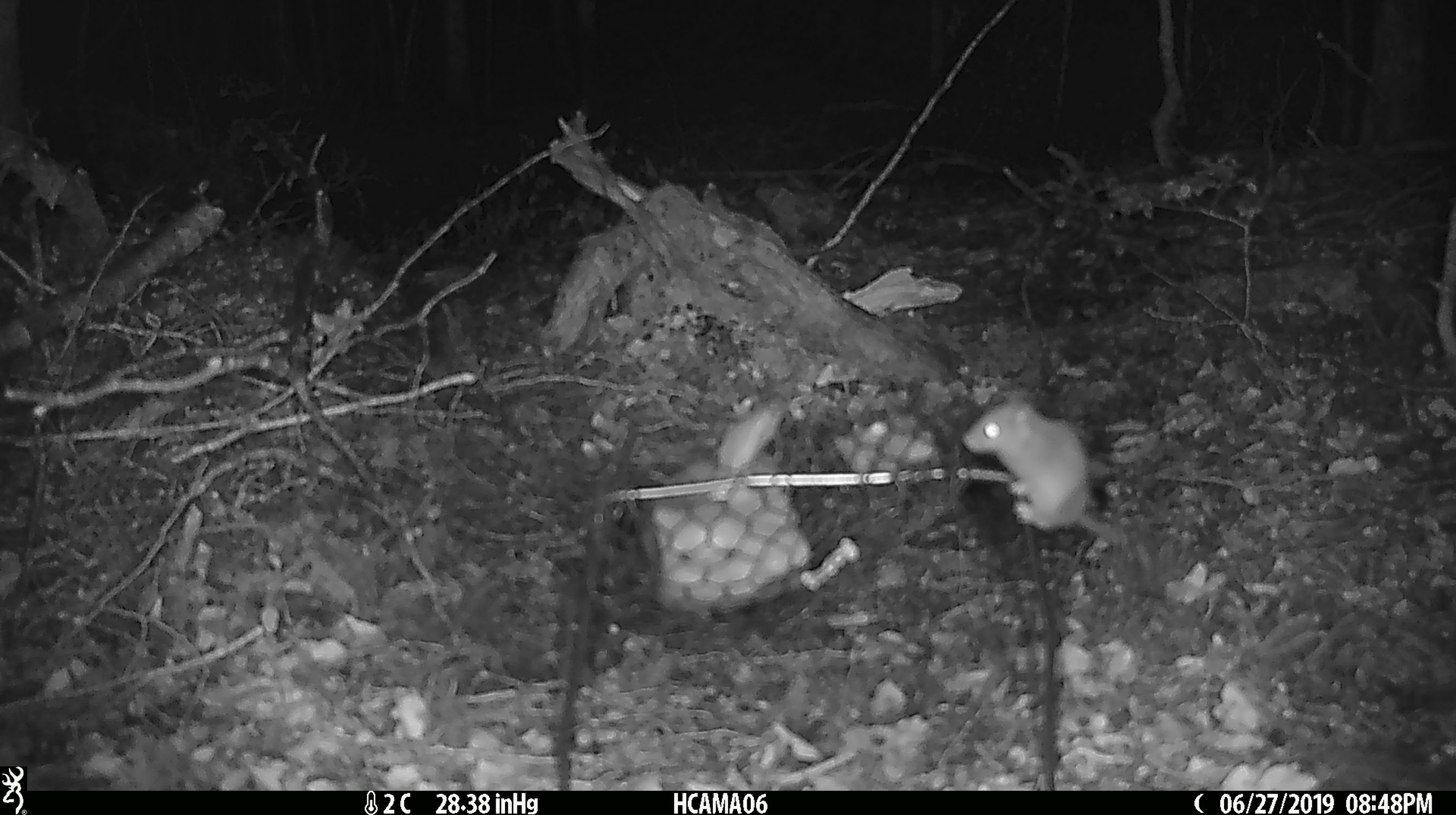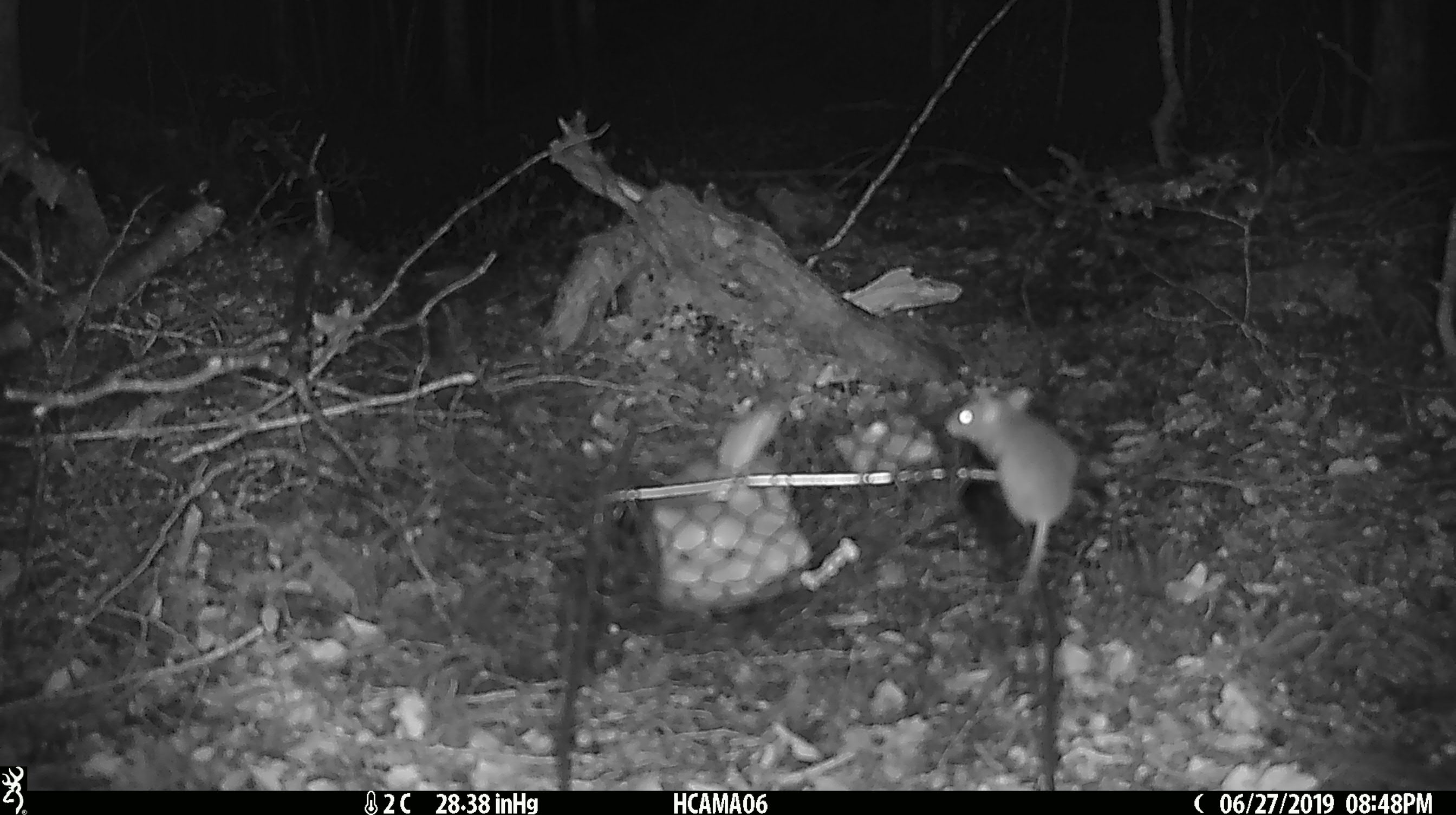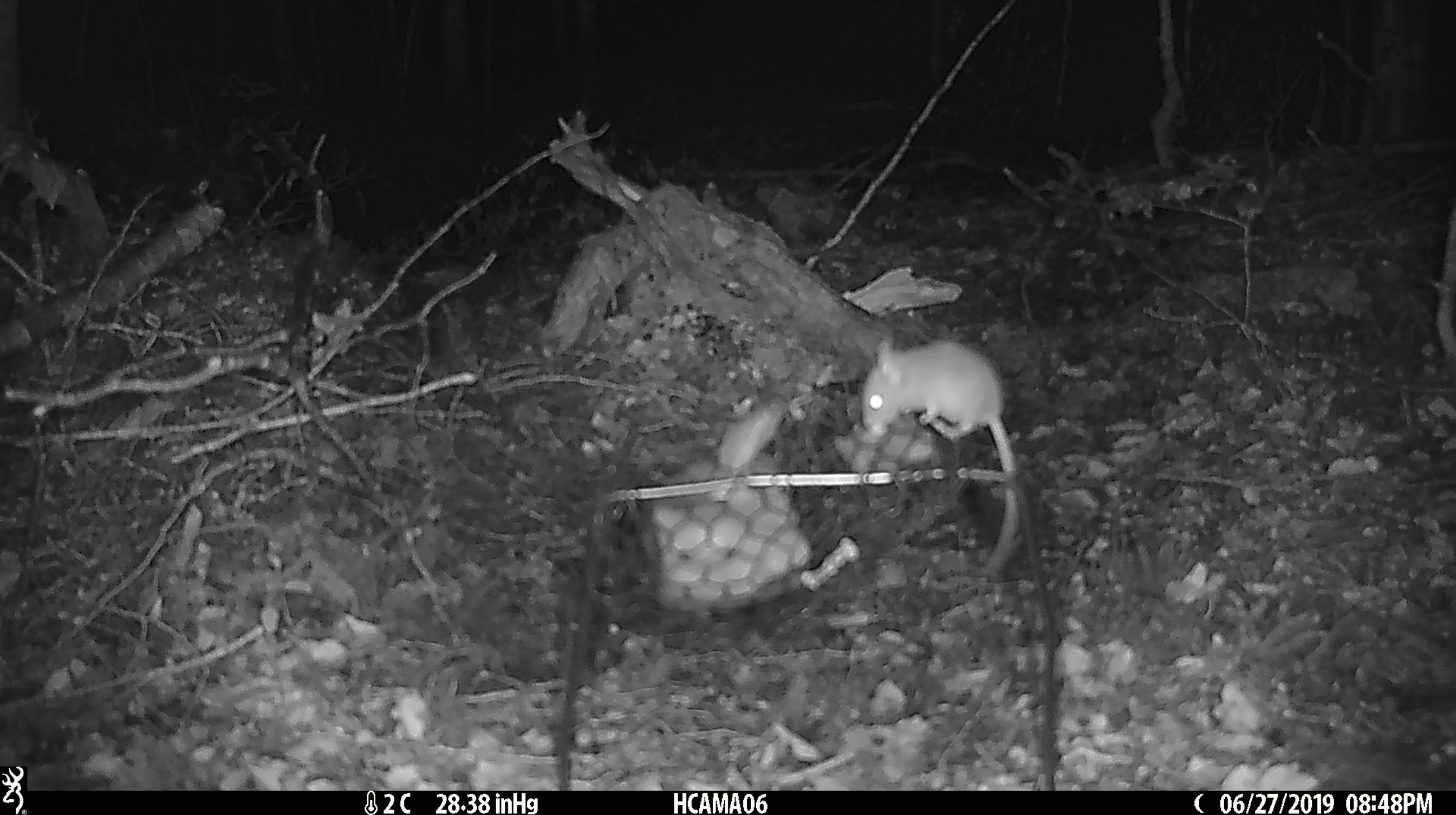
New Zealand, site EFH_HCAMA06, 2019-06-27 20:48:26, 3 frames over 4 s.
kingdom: Animalia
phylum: Chordata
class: Mammalia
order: Rodentia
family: Muridae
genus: Mus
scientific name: Mus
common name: mouse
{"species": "mouse (Mus)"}